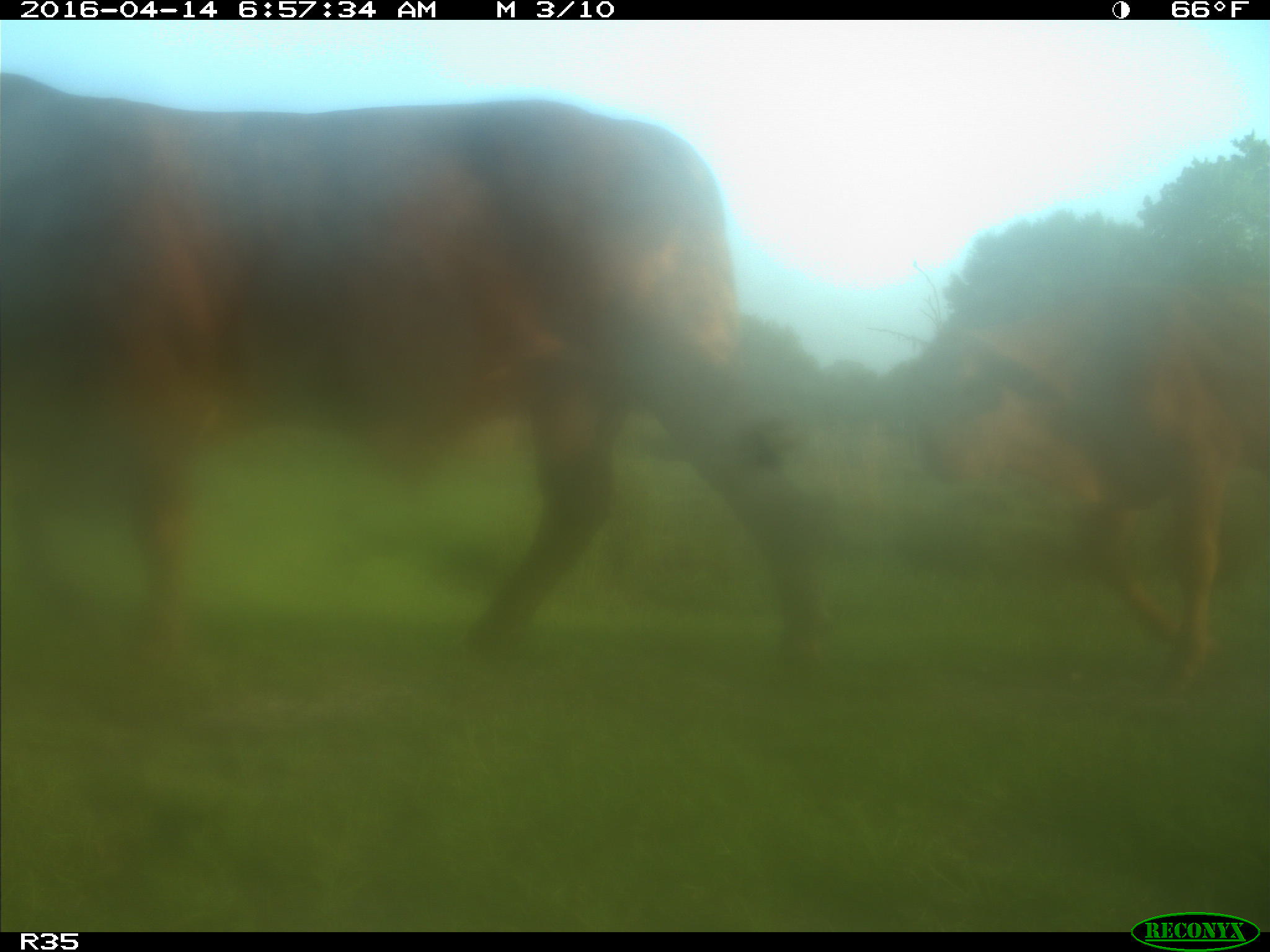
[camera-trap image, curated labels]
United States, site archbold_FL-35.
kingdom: Animalia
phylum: Chordata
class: Mammalia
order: Artiodactyla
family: Bovidae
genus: Bos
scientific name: Bos taurus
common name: domestic cow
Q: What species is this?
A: Bos taurus (domestic cow).